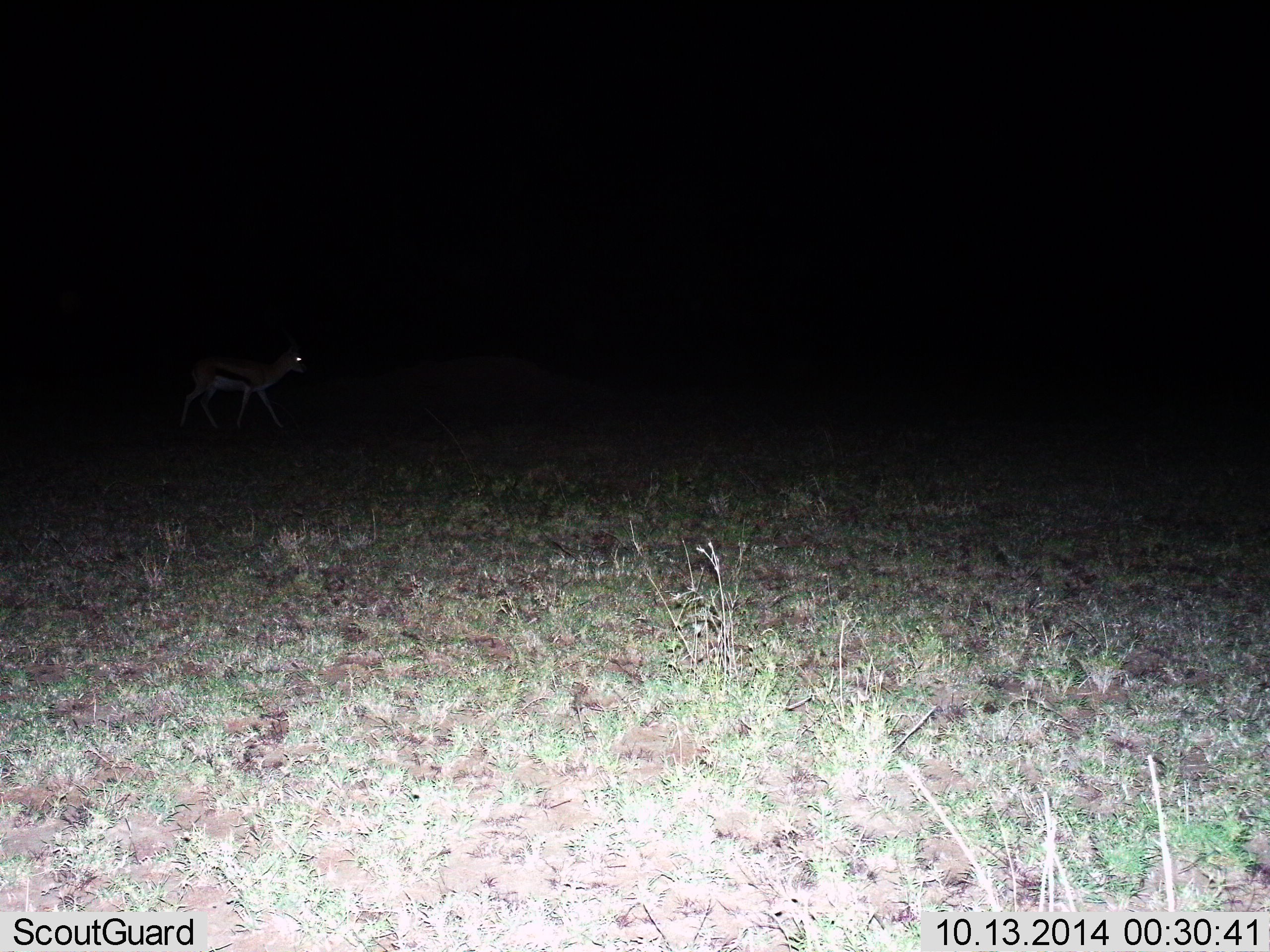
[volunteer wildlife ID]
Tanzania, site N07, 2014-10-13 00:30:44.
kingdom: Animalia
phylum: Chordata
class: Mammalia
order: Artiodactyla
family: Bovidae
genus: Eudorcas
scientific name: Eudorcas thomsonii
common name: thomson's gazelle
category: gazellethomsons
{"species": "gazellethomsons (thomson's gazelle) (Eudorcas thomsonii)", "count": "1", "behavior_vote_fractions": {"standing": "0%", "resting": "0%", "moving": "100%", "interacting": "0%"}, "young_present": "0%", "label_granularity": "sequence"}